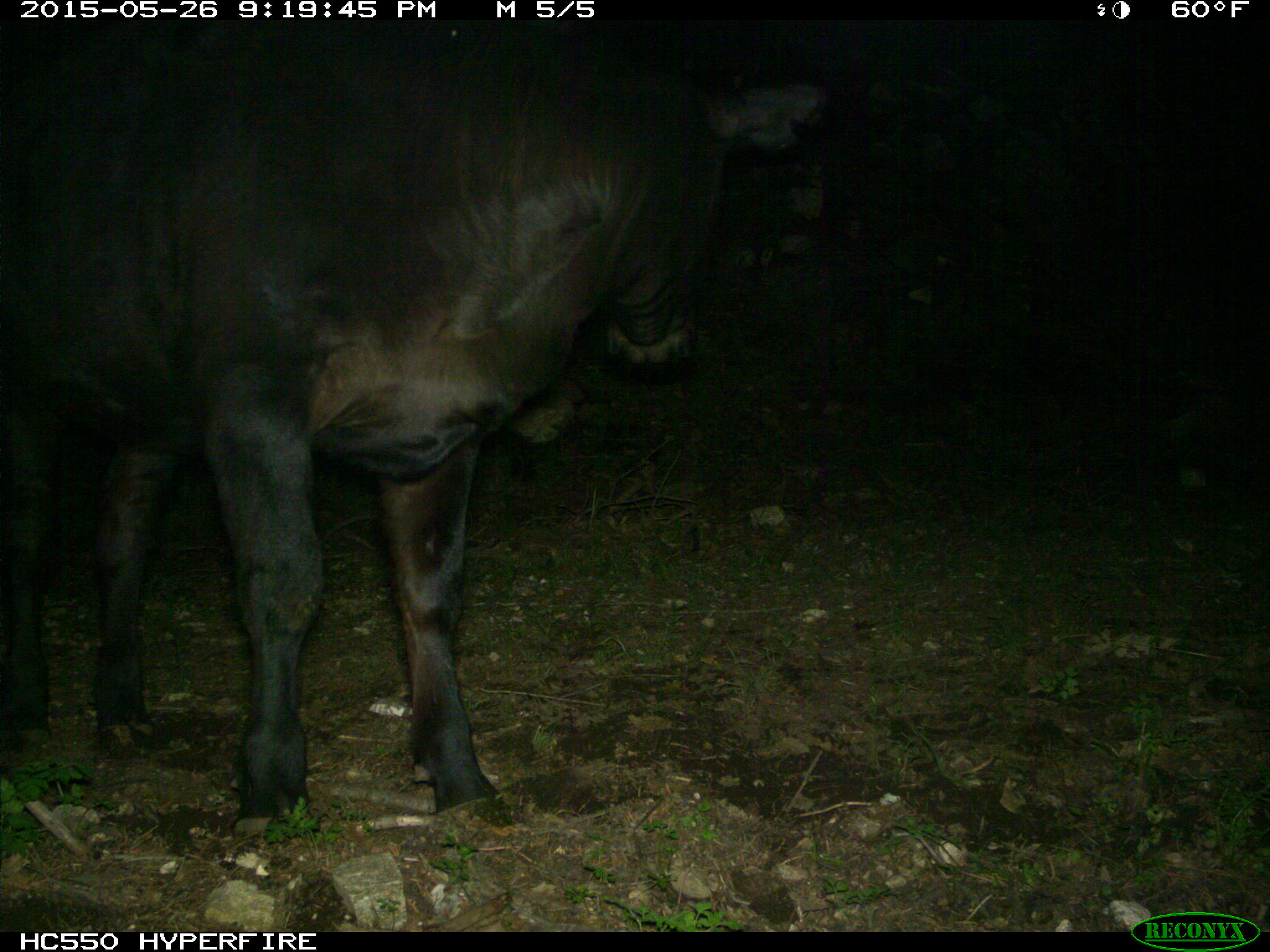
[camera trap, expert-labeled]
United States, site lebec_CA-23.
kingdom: Animalia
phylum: Chordata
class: Mammalia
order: Artiodactyla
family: Bovidae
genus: Bos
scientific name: Bos taurus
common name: domestic cow